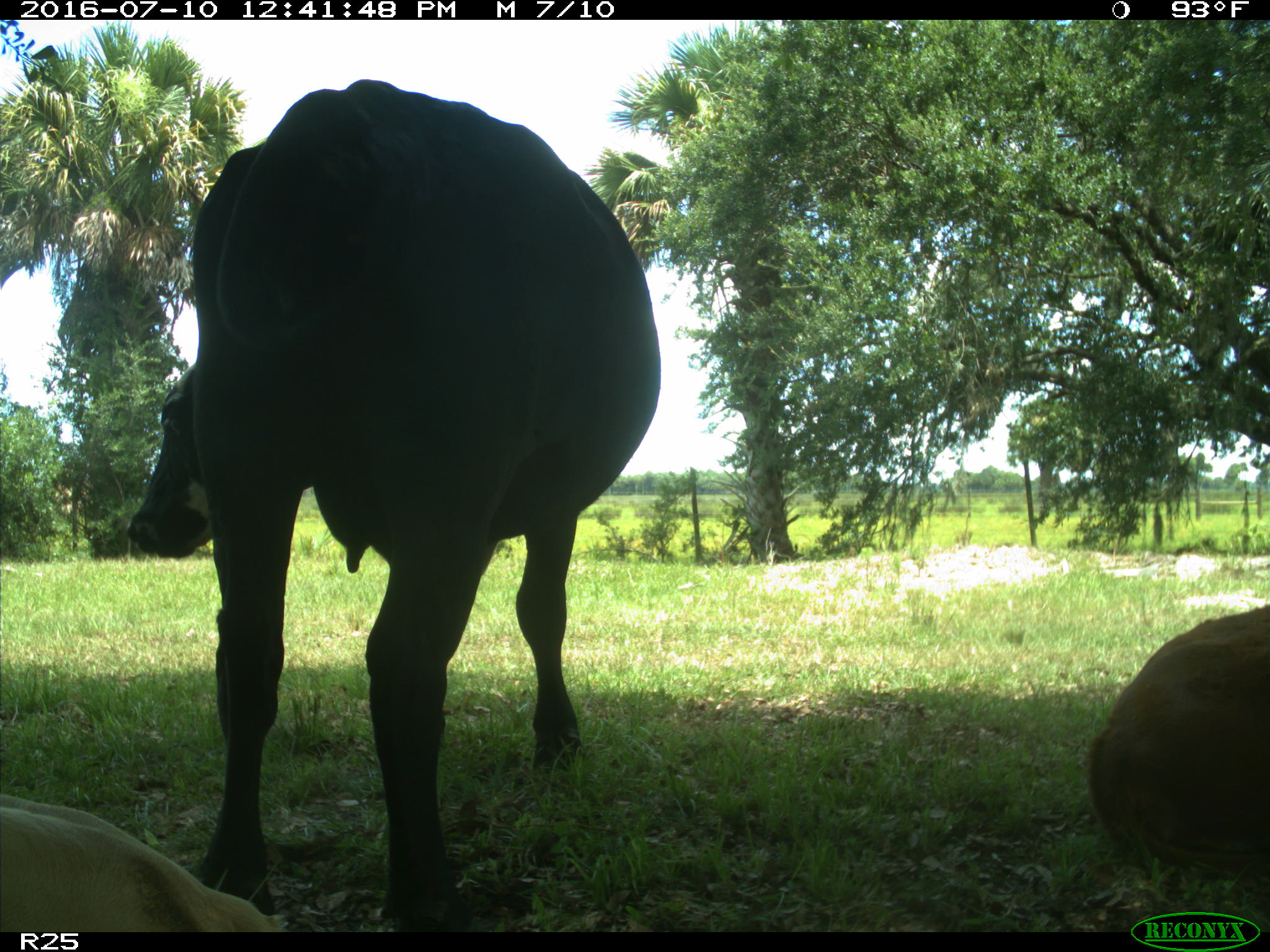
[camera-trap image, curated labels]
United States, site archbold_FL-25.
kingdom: Animalia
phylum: Chordata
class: Mammalia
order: Artiodactyla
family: Bovidae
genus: Bos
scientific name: Bos taurus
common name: domestic cow